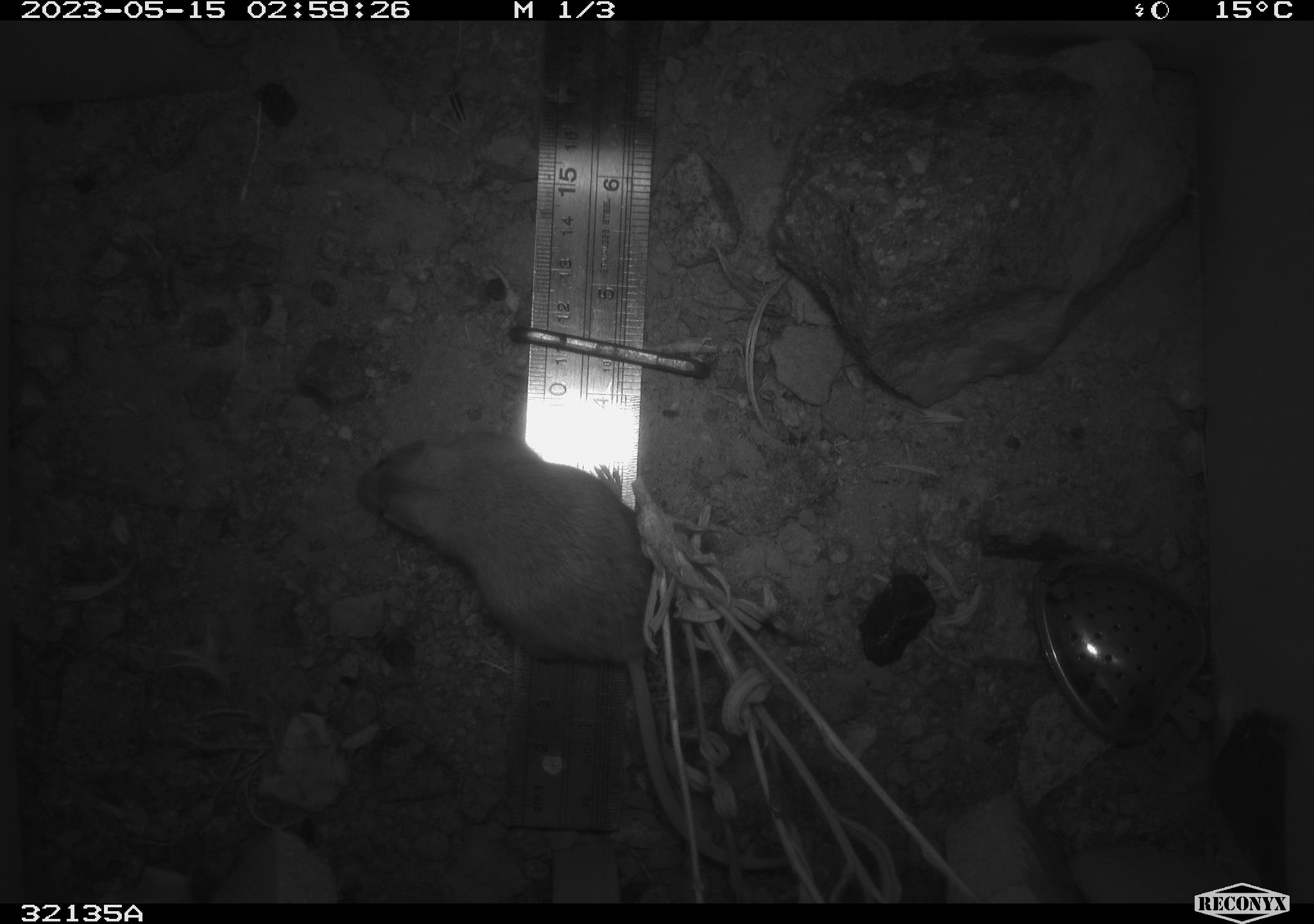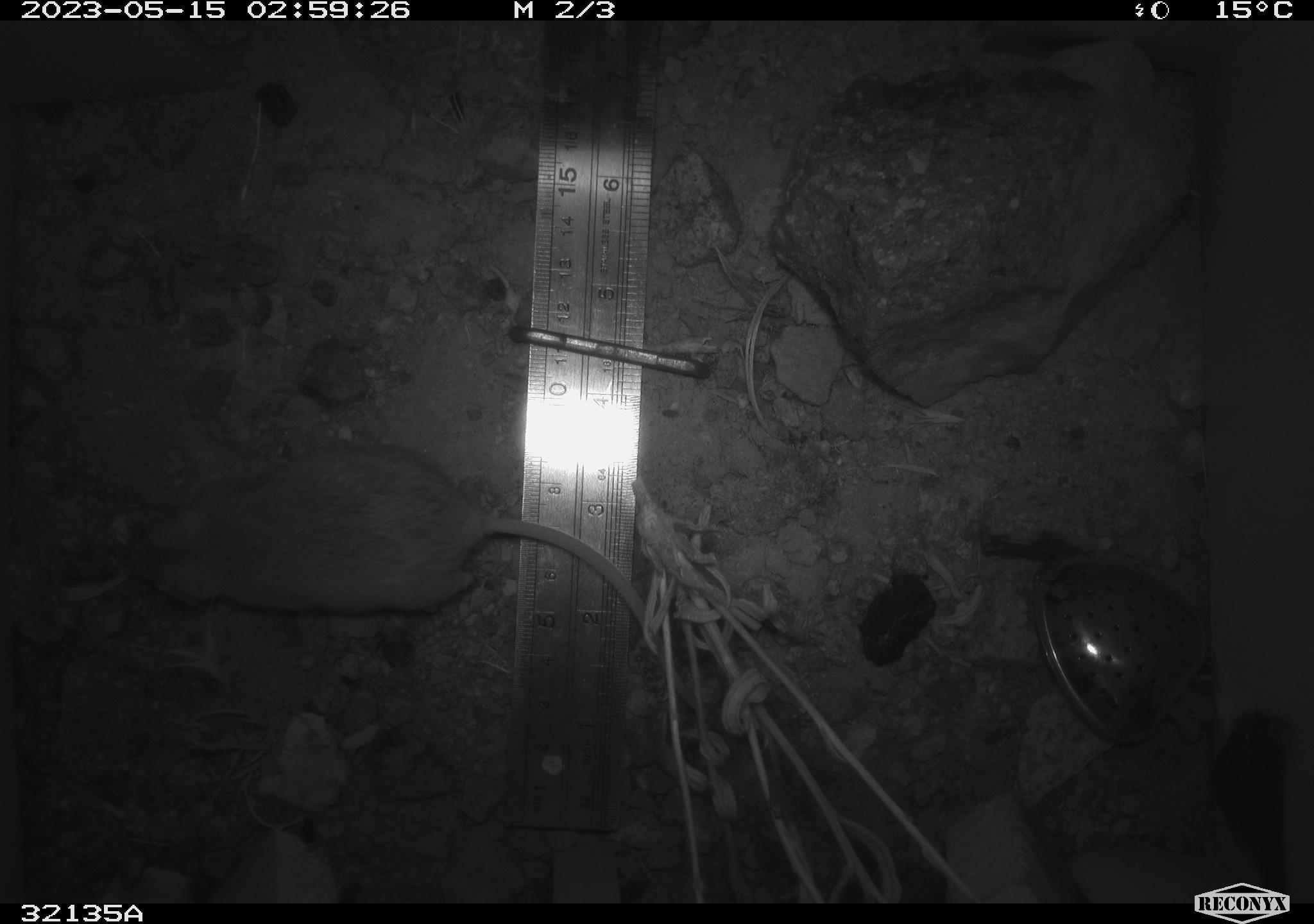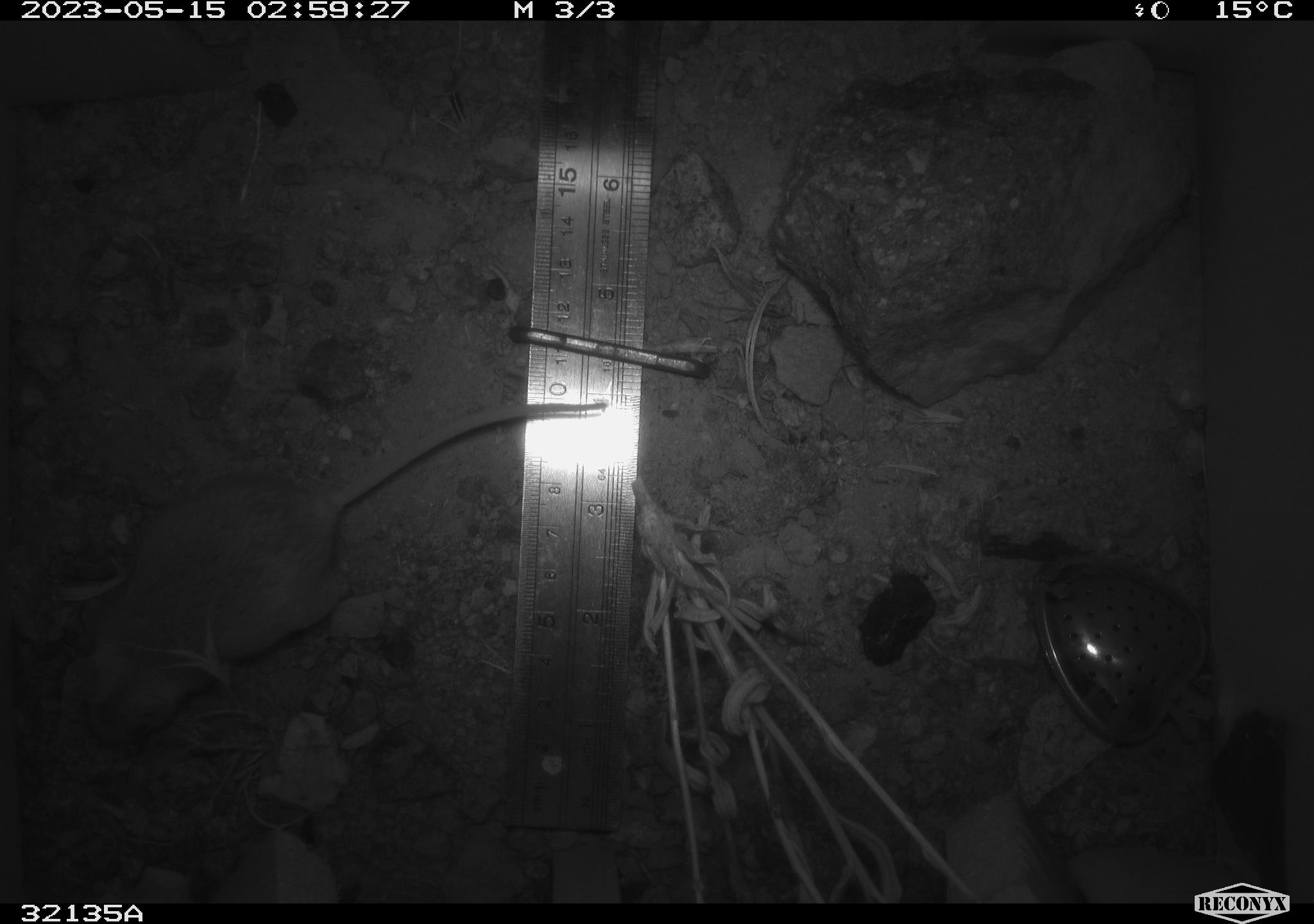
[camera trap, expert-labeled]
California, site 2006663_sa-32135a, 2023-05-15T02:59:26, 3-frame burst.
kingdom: Animalia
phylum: Chordata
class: Mammalia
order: Rodentia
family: Heteromyidae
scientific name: Heteromyidae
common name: kangaroo rats and pocket mice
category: heteromyidae family